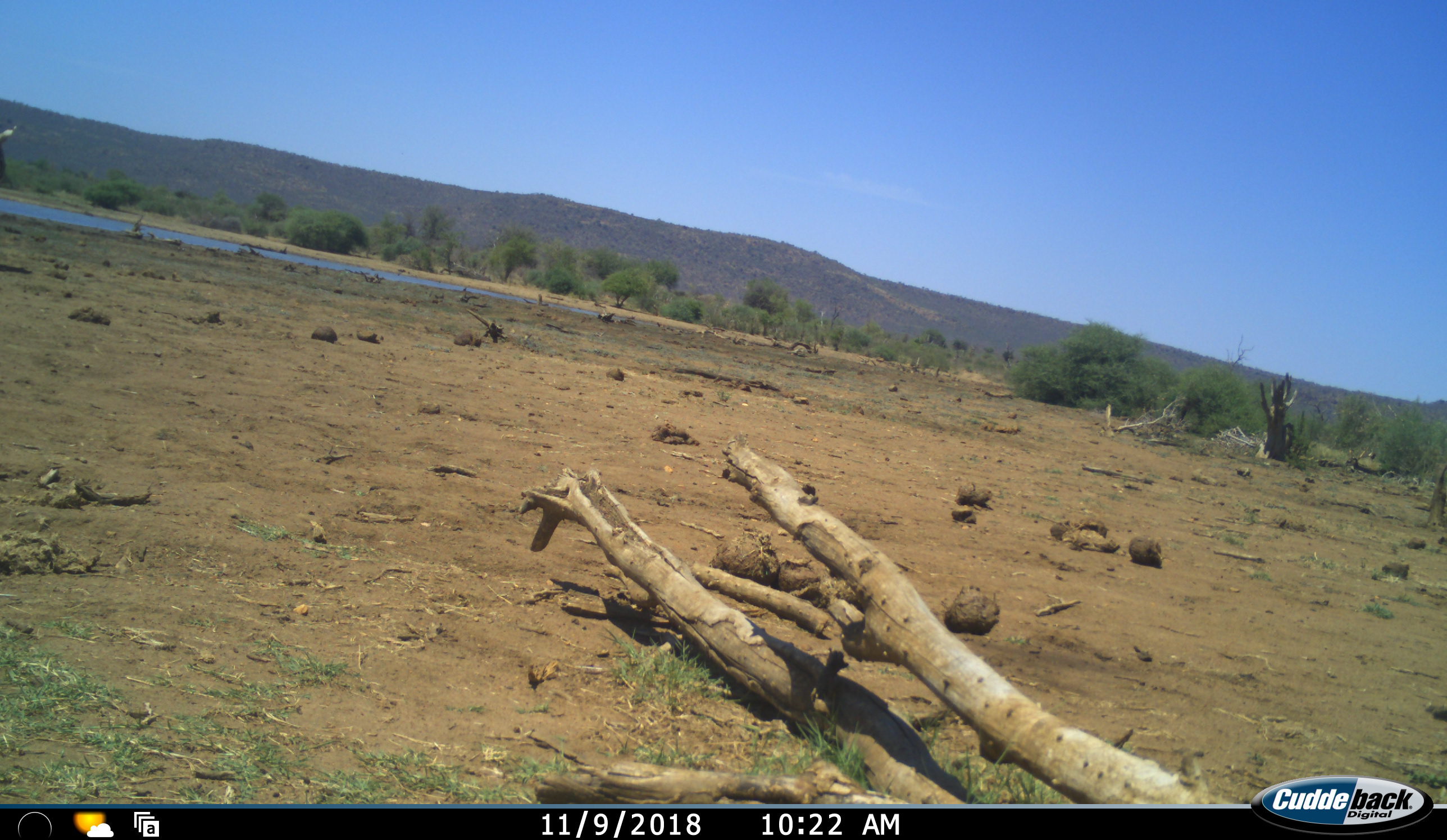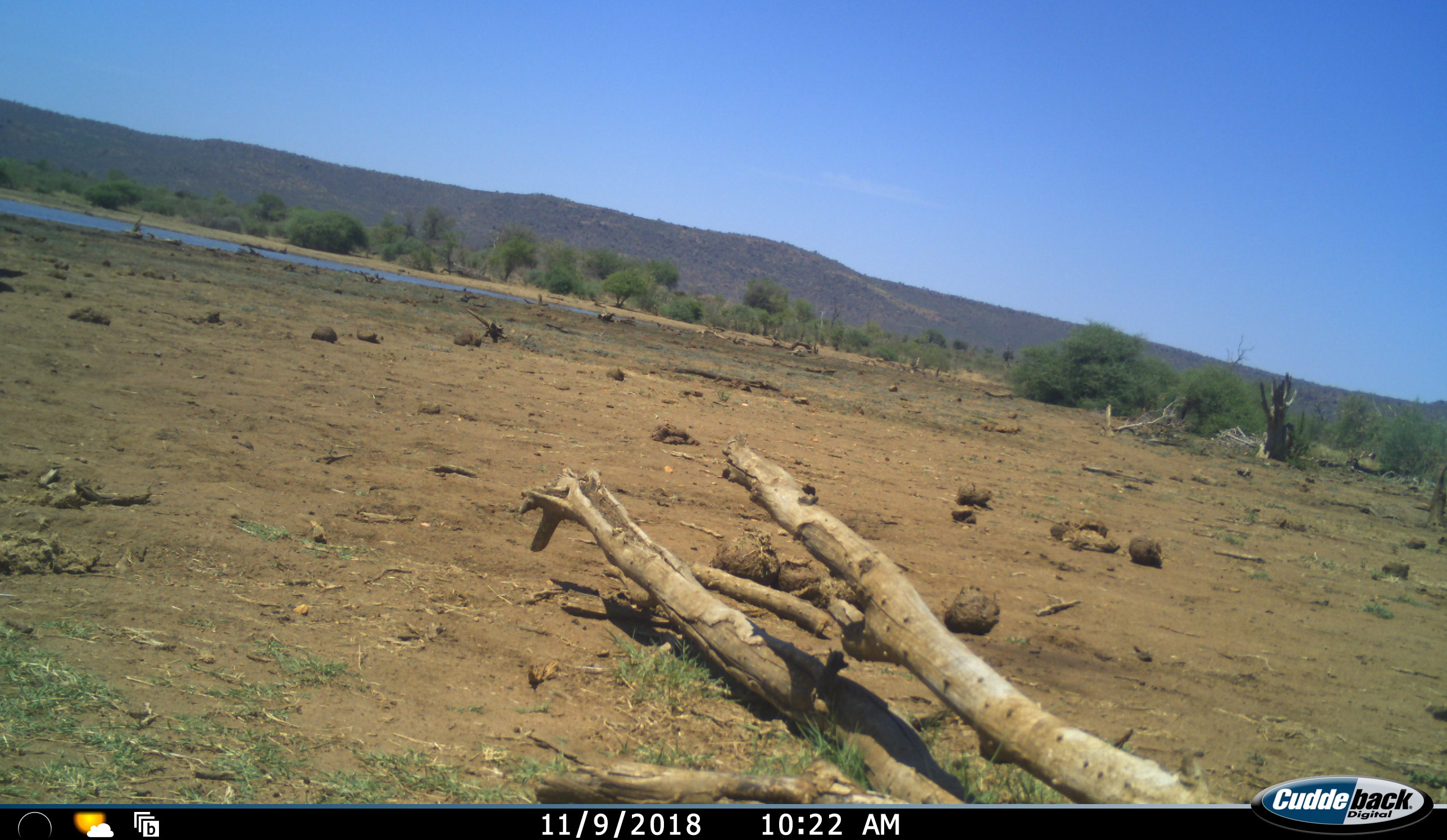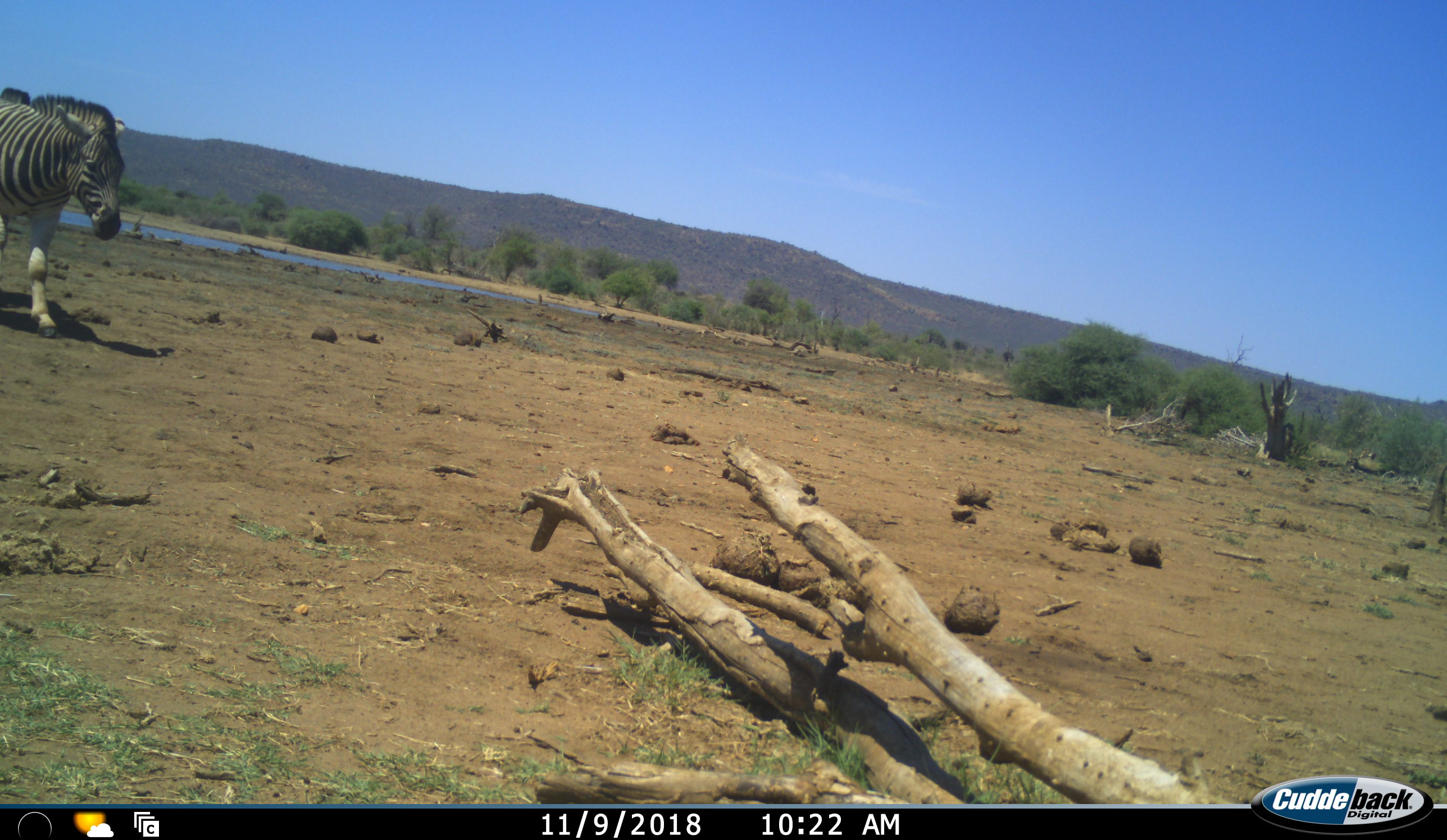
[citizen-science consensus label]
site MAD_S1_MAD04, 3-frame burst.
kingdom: Animalia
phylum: Chordata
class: Mammalia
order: Perissodactyla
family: Equidae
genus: Equus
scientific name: Equus quagga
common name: plains zebra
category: zebraplains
Zebraplains (plains zebra) (Equus quagga), count 1. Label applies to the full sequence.